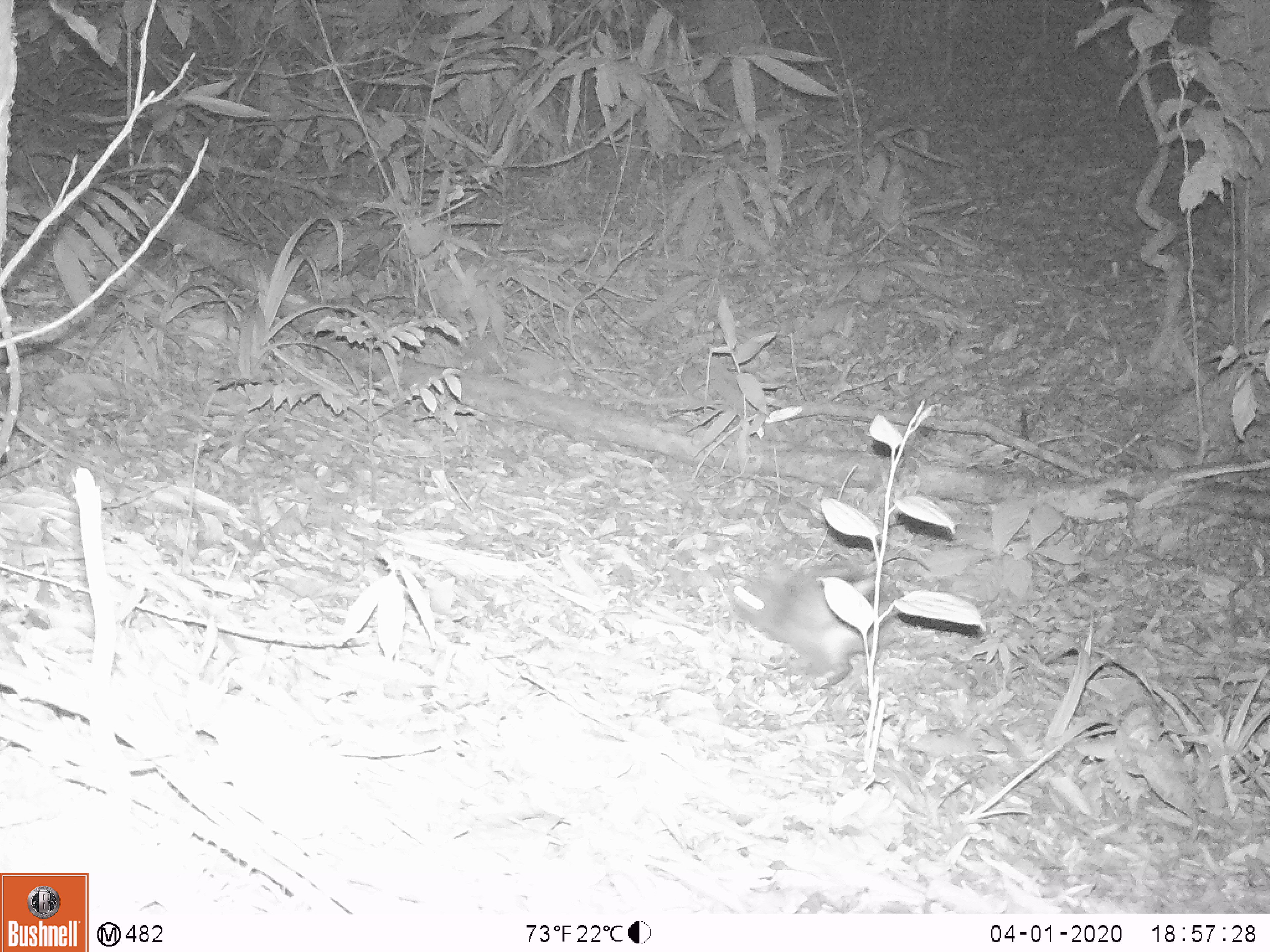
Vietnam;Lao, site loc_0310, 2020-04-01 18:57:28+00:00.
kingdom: Animalia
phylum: Chordata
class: Mammalia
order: Lagomorpha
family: Leporidae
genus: Nesolagus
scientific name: Nesolagus timminsi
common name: annamite striped rabbit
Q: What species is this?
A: Annamite striped rabbit (Nesolagus timminsi).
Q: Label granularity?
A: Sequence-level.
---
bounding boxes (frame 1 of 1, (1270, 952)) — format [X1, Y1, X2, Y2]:
annamite striped rabbit: [718, 563, 945, 691]